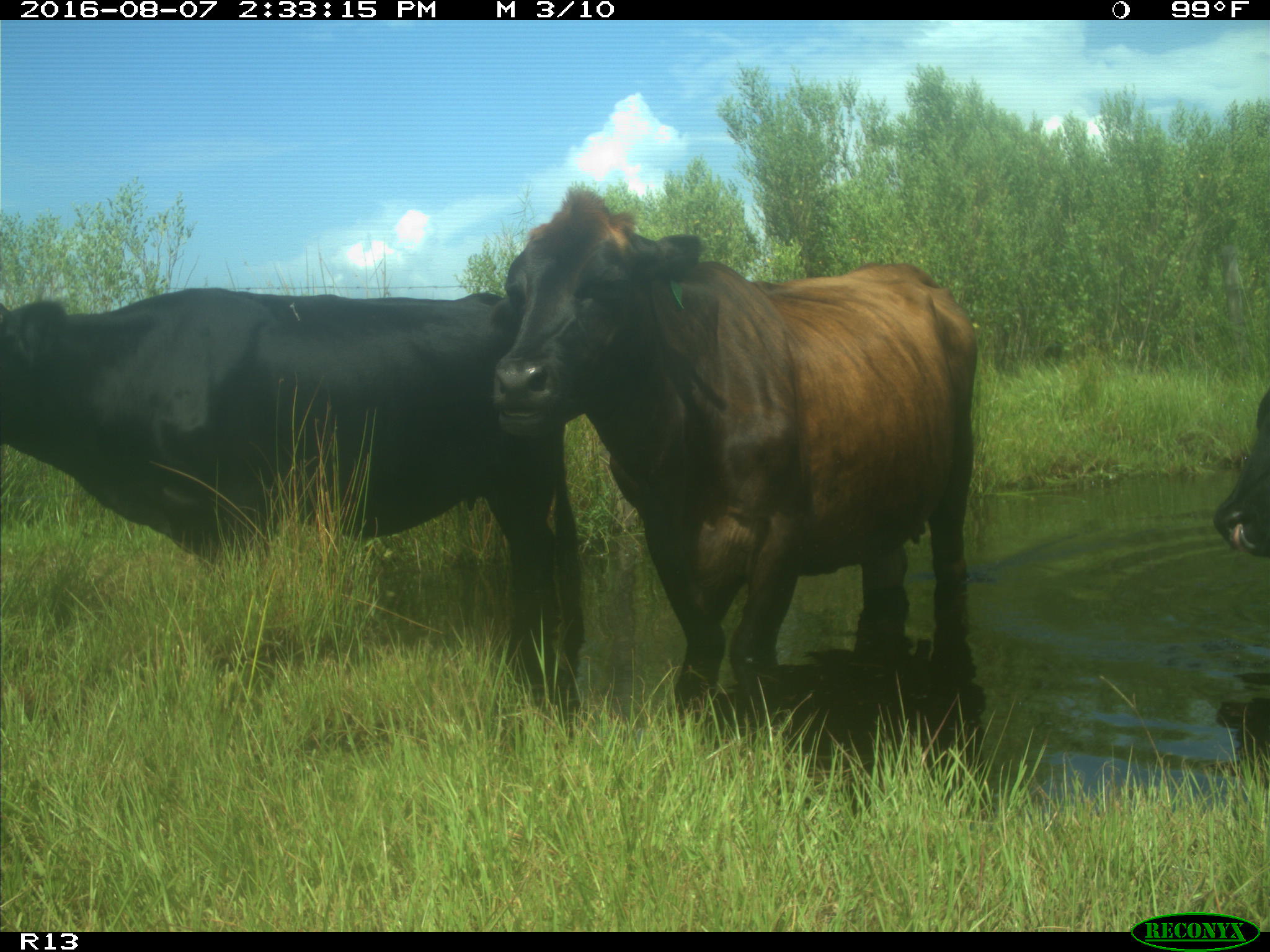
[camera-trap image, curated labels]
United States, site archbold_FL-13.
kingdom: Animalia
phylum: Chordata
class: Mammalia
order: Artiodactyla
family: Bovidae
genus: Bos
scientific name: Bos taurus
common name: domestic cow